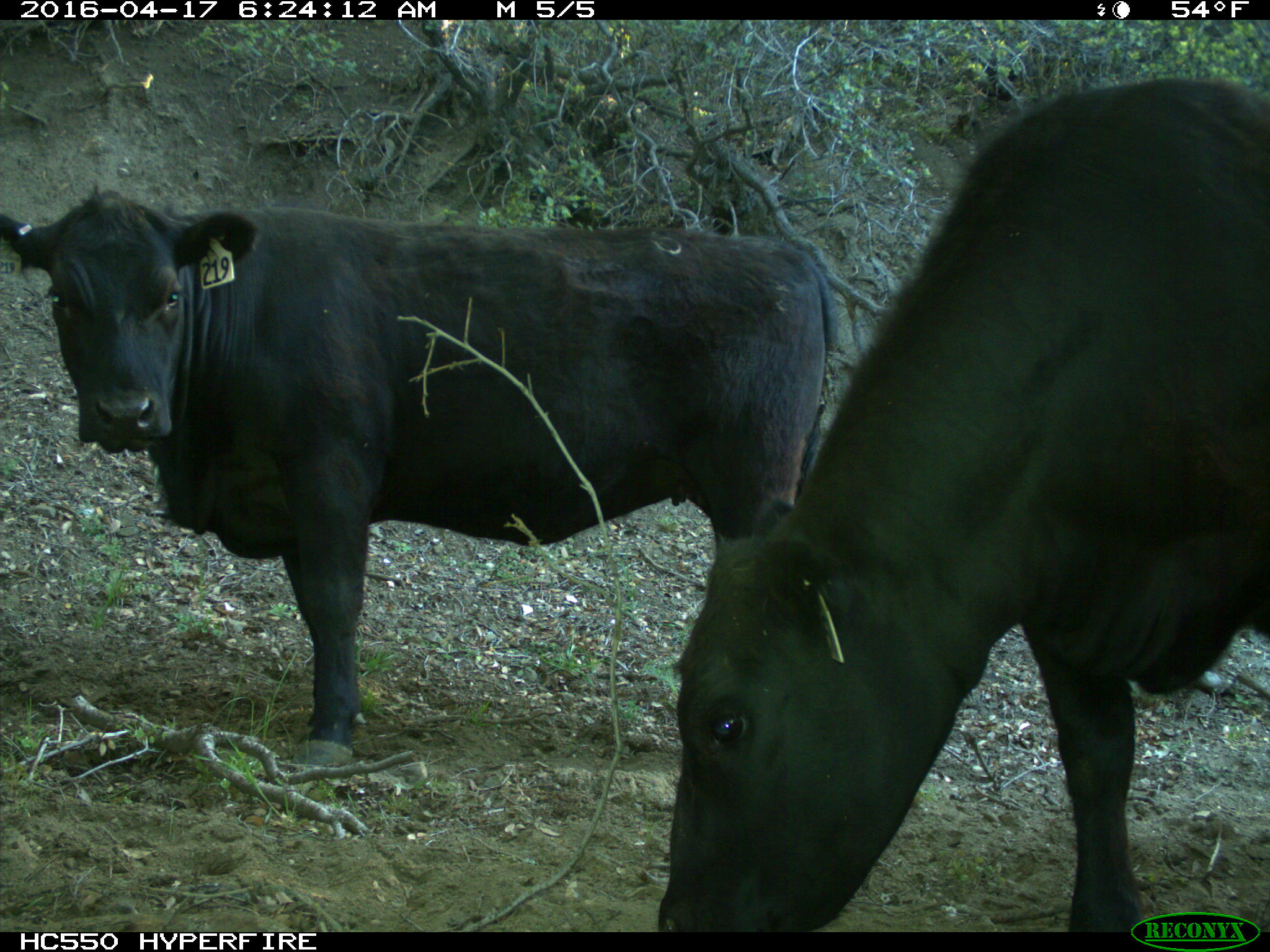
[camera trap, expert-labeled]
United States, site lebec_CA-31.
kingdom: Animalia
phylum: Chordata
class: Mammalia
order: Artiodactyla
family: Bovidae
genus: Bos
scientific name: Bos taurus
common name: domestic cow